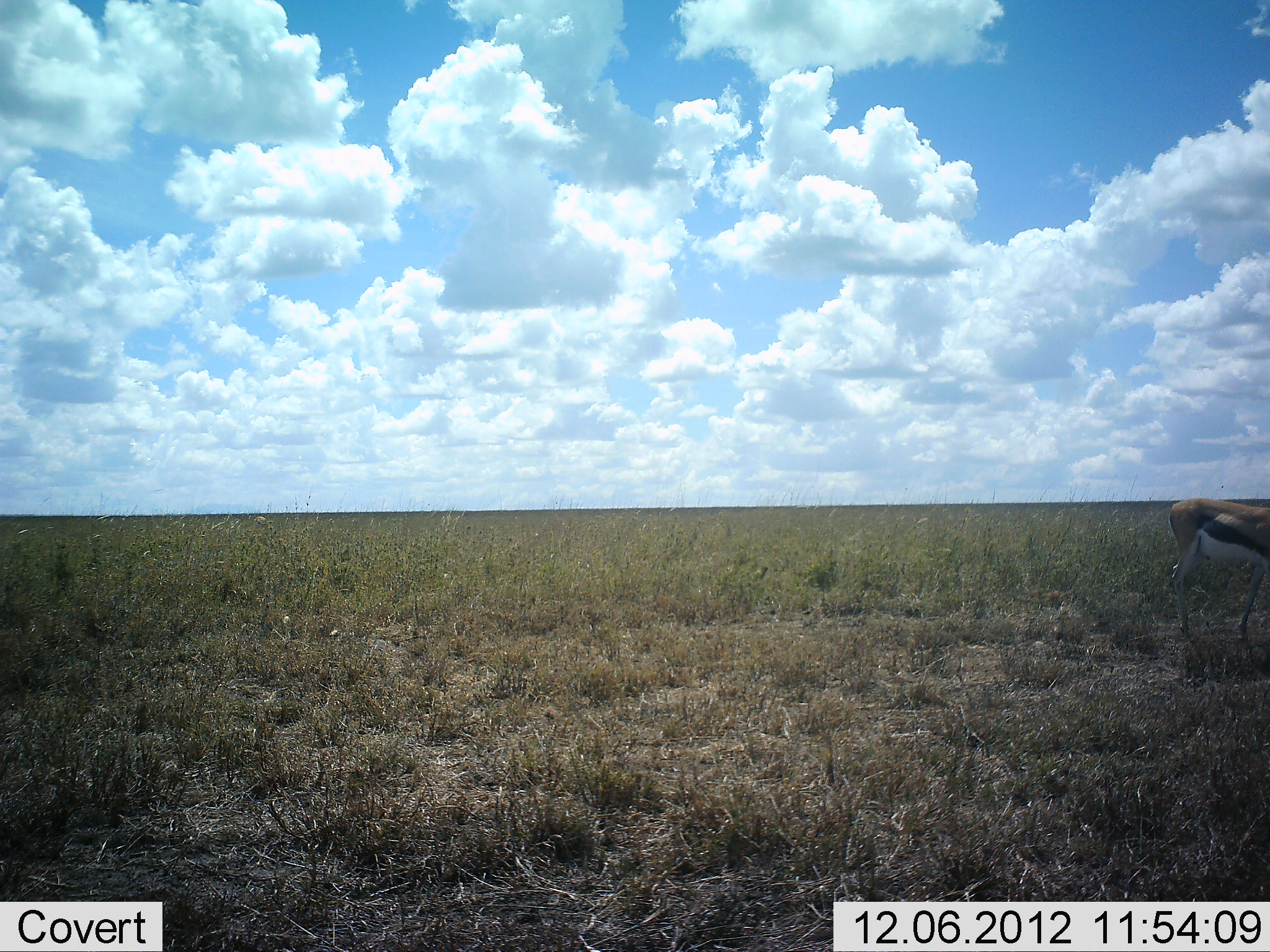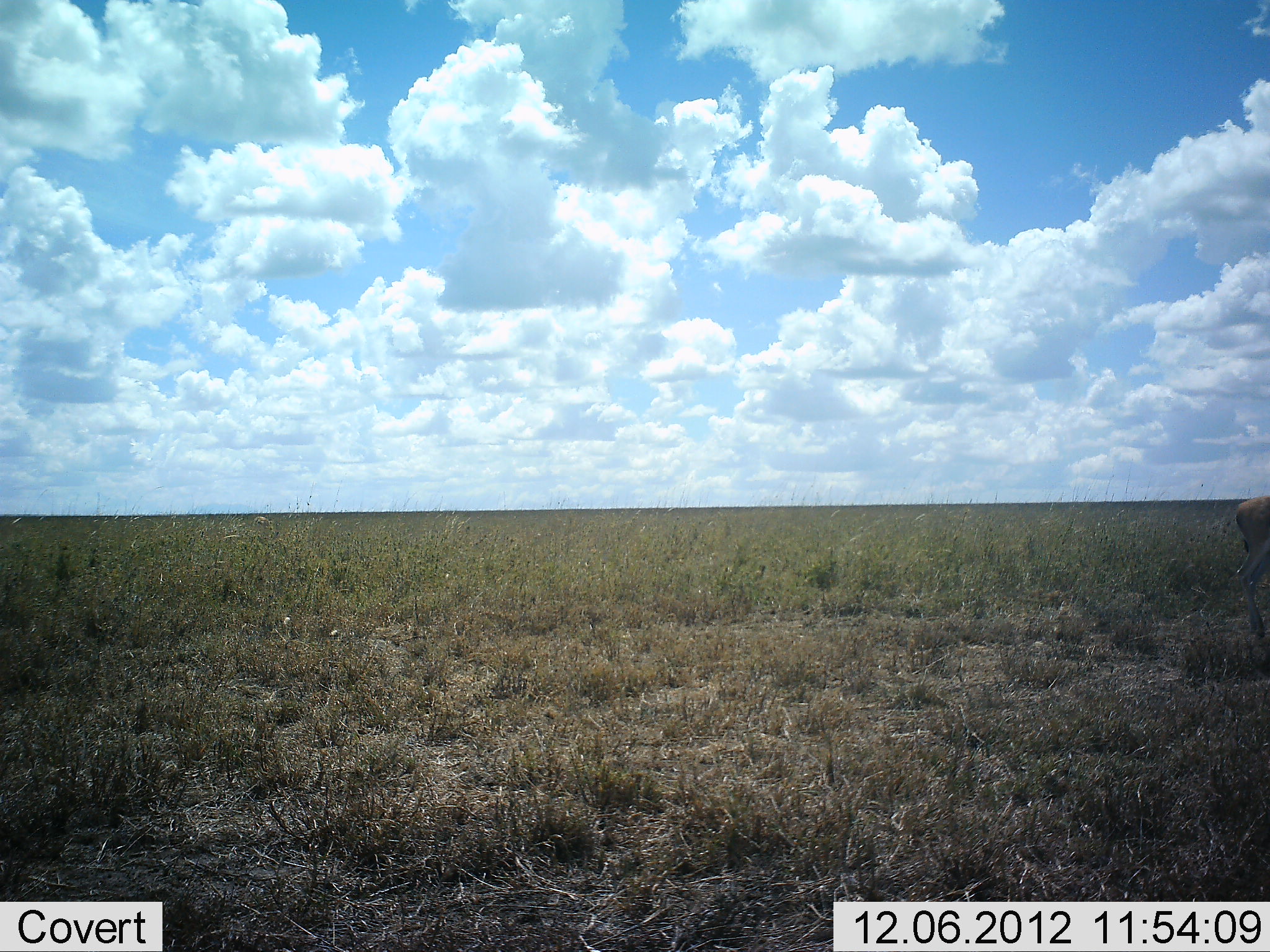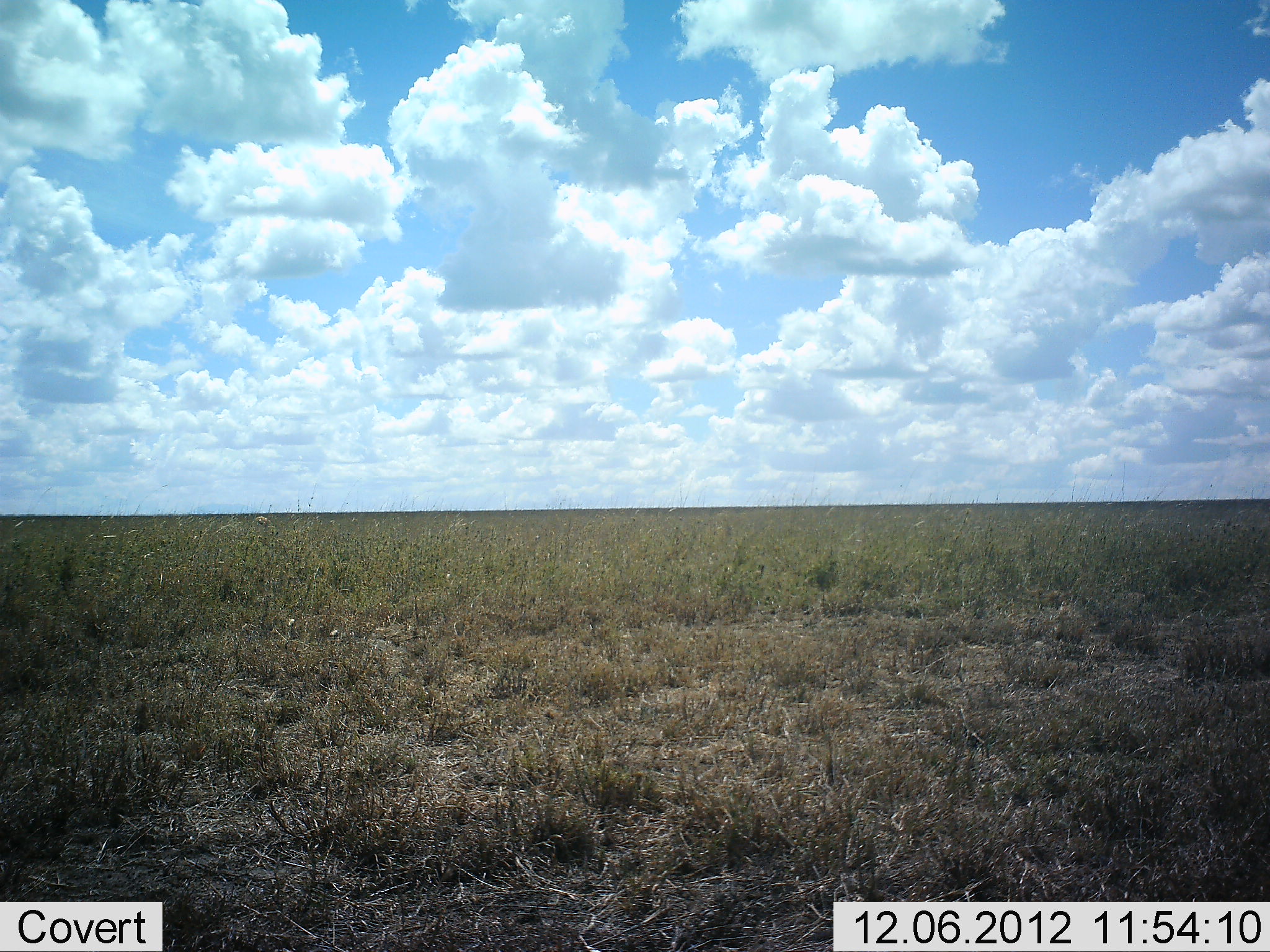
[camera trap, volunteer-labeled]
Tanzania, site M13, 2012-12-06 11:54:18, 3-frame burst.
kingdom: Animalia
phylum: Chordata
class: Mammalia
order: Artiodactyla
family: Bovidae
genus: Eudorcas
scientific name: Eudorcas thomsonii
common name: thomson's gazelle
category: gazellethomsons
Gazellethomsons (thomson's gazelle) (Eudorcas thomsonii), count 1. Behavior (volunteer vote fractions): standing 5%, resting 0%, moving 100%, interacting 0%. Young present (vote fraction): 0%. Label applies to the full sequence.